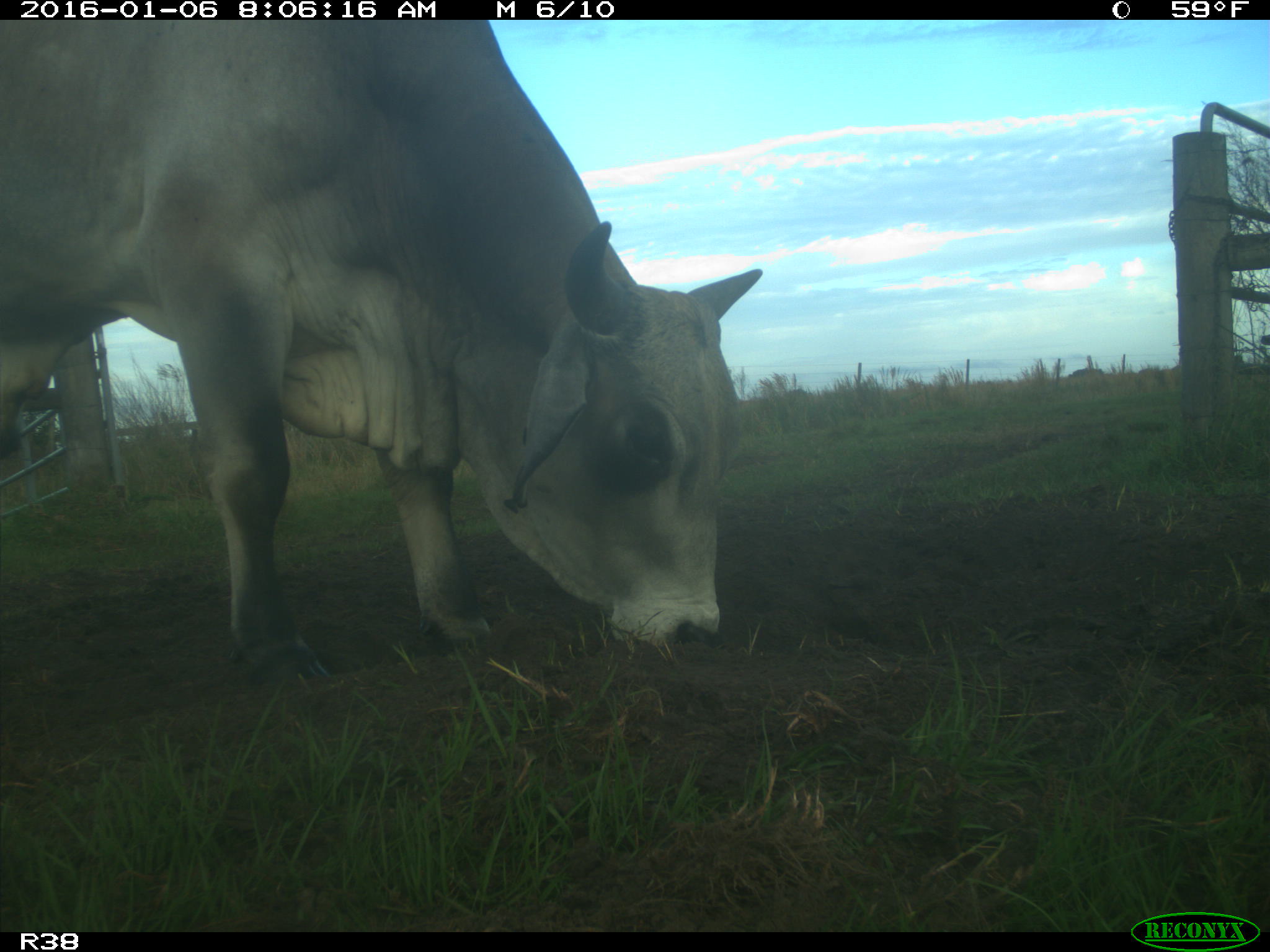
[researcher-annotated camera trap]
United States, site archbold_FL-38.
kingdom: Animalia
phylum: Chordata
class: Mammalia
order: Artiodactyla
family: Bovidae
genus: Bos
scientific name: Bos taurus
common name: domestic cow